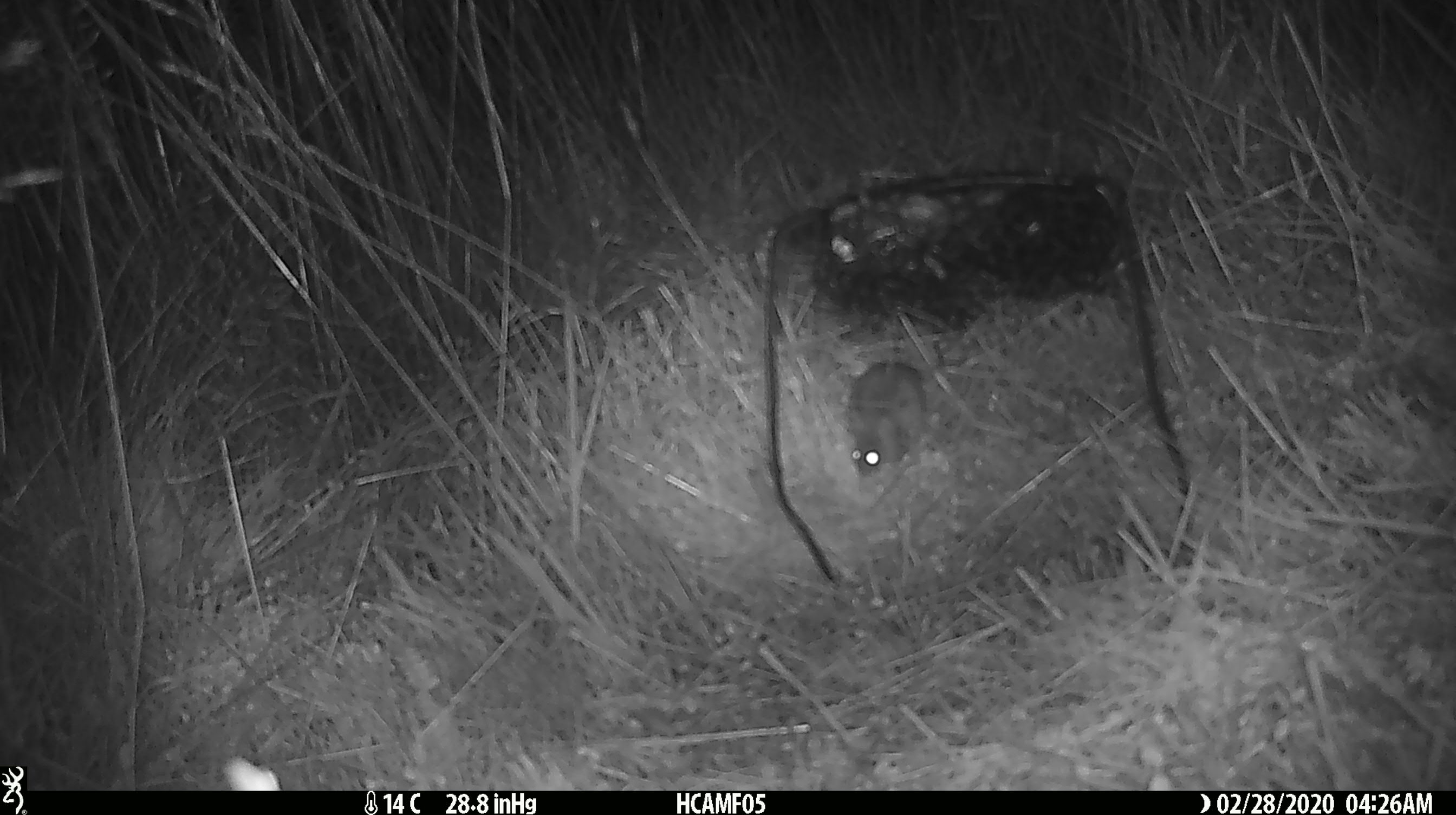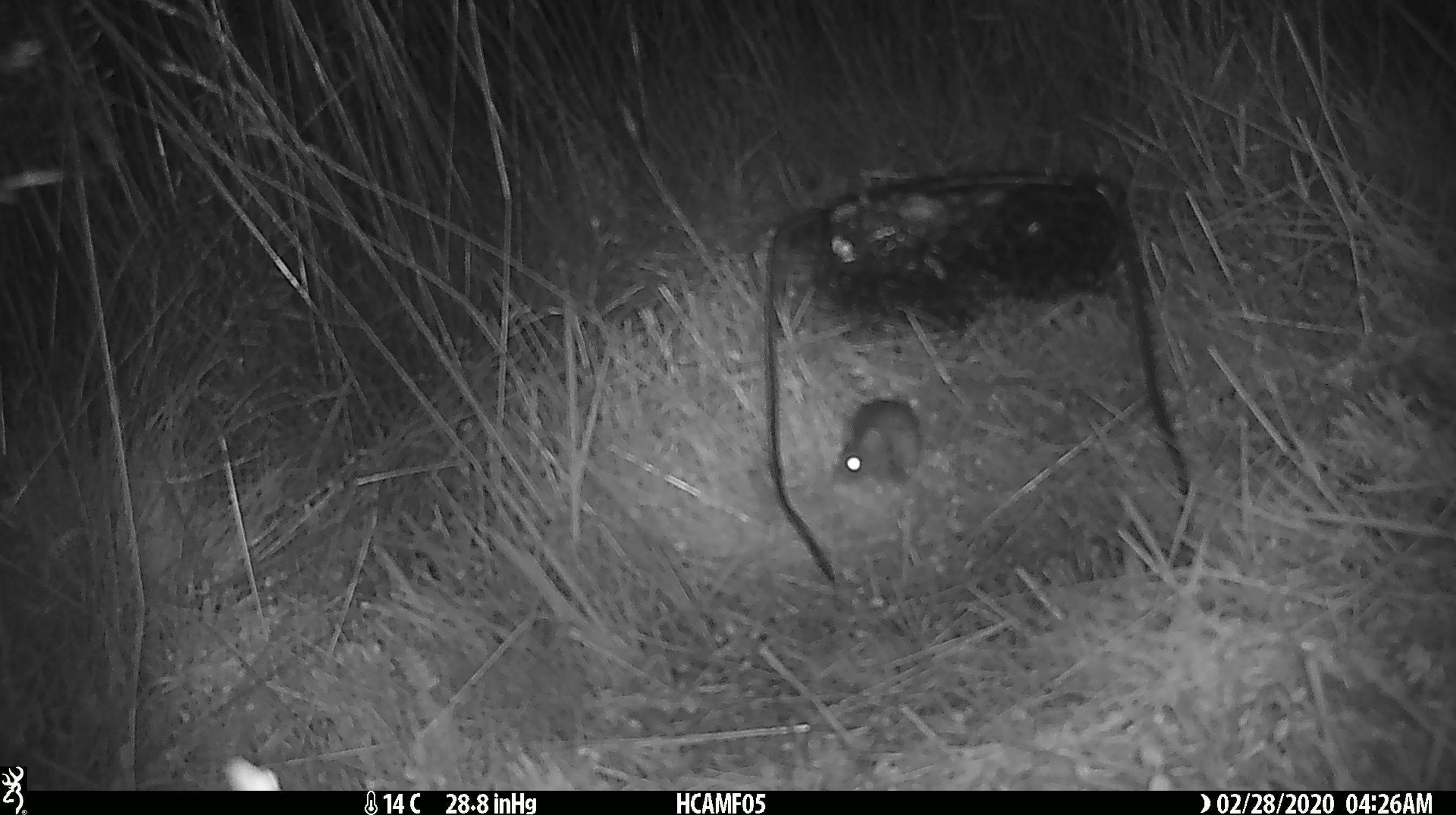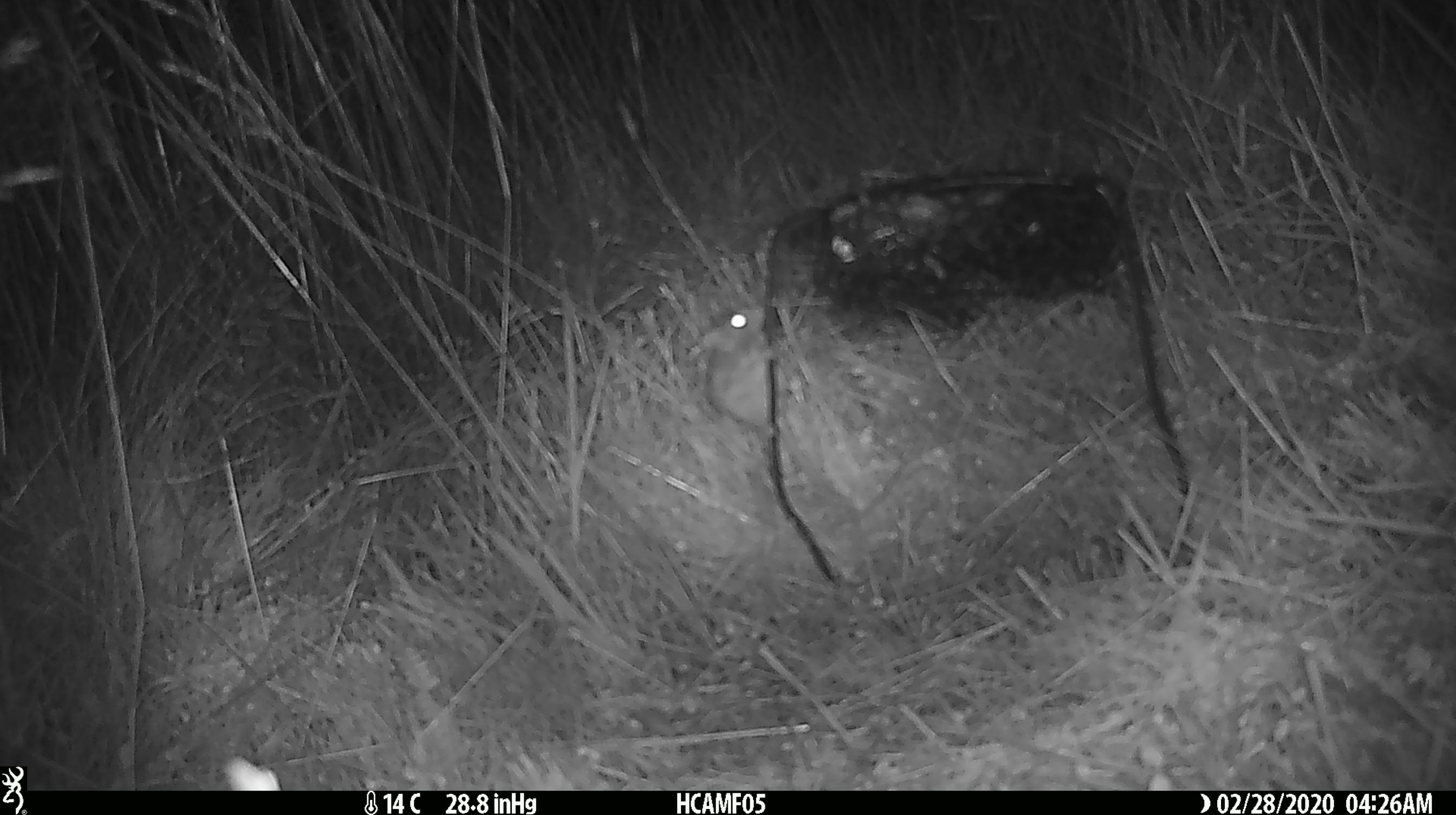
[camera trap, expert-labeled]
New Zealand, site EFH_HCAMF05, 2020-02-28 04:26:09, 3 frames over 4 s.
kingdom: Animalia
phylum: Chordata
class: Mammalia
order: Rodentia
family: Muridae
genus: Mus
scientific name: Mus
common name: mouse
Mouse (Mus).